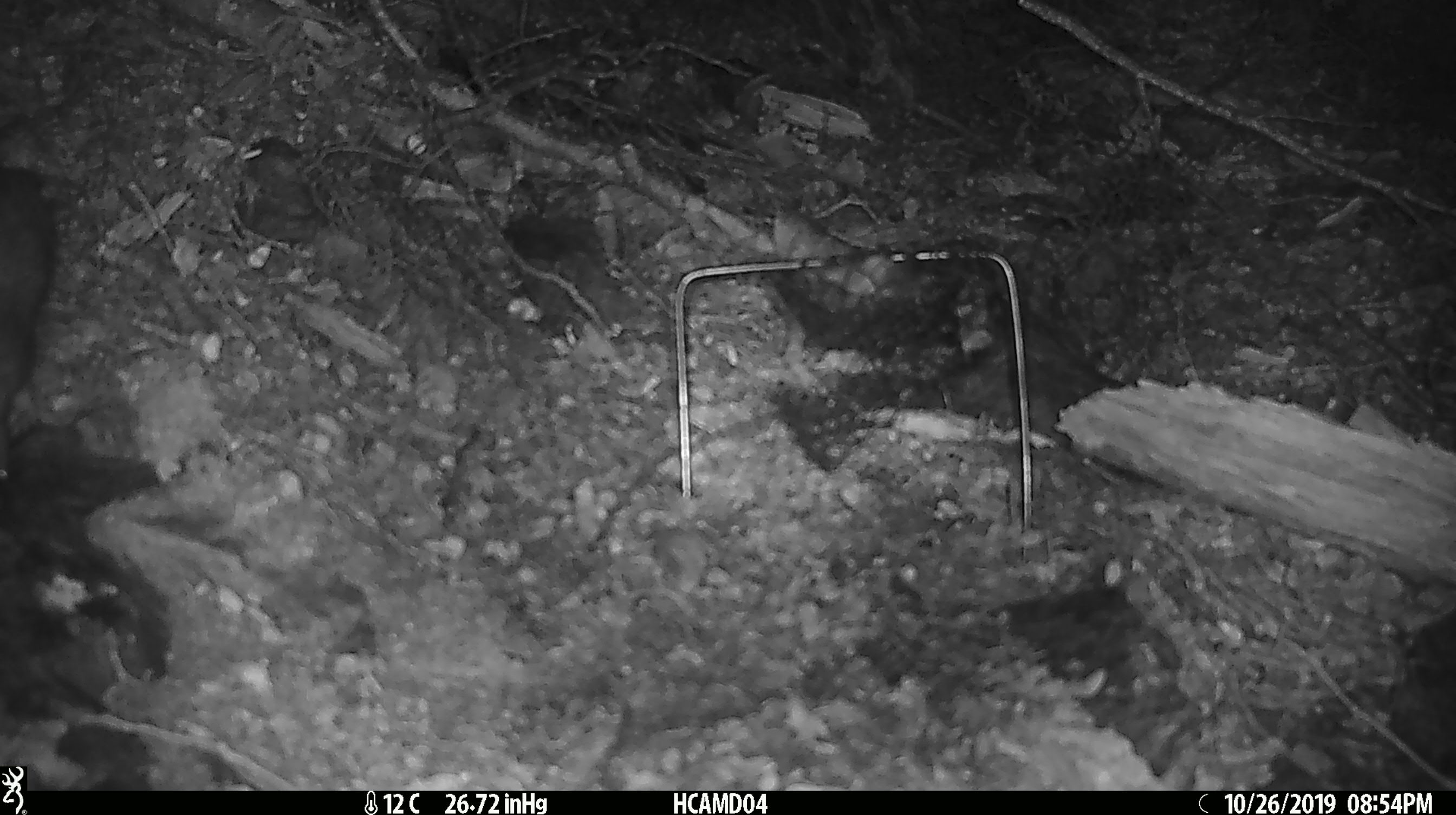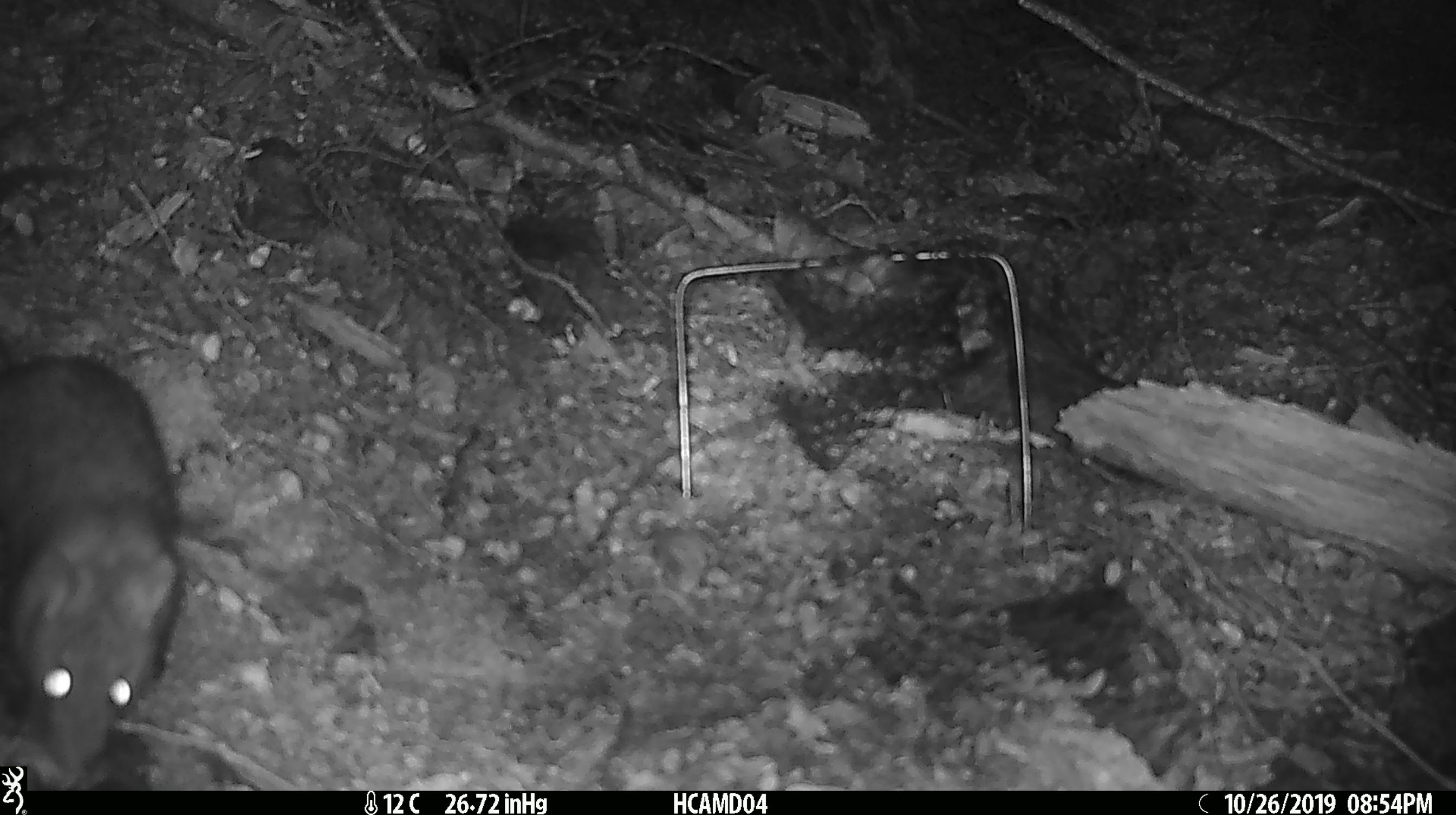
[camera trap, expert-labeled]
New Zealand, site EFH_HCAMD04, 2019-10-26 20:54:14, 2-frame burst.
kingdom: Animalia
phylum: Chordata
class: Mammalia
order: Rodentia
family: Muridae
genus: Rattus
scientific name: Rattus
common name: rat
Rat (Rattus).